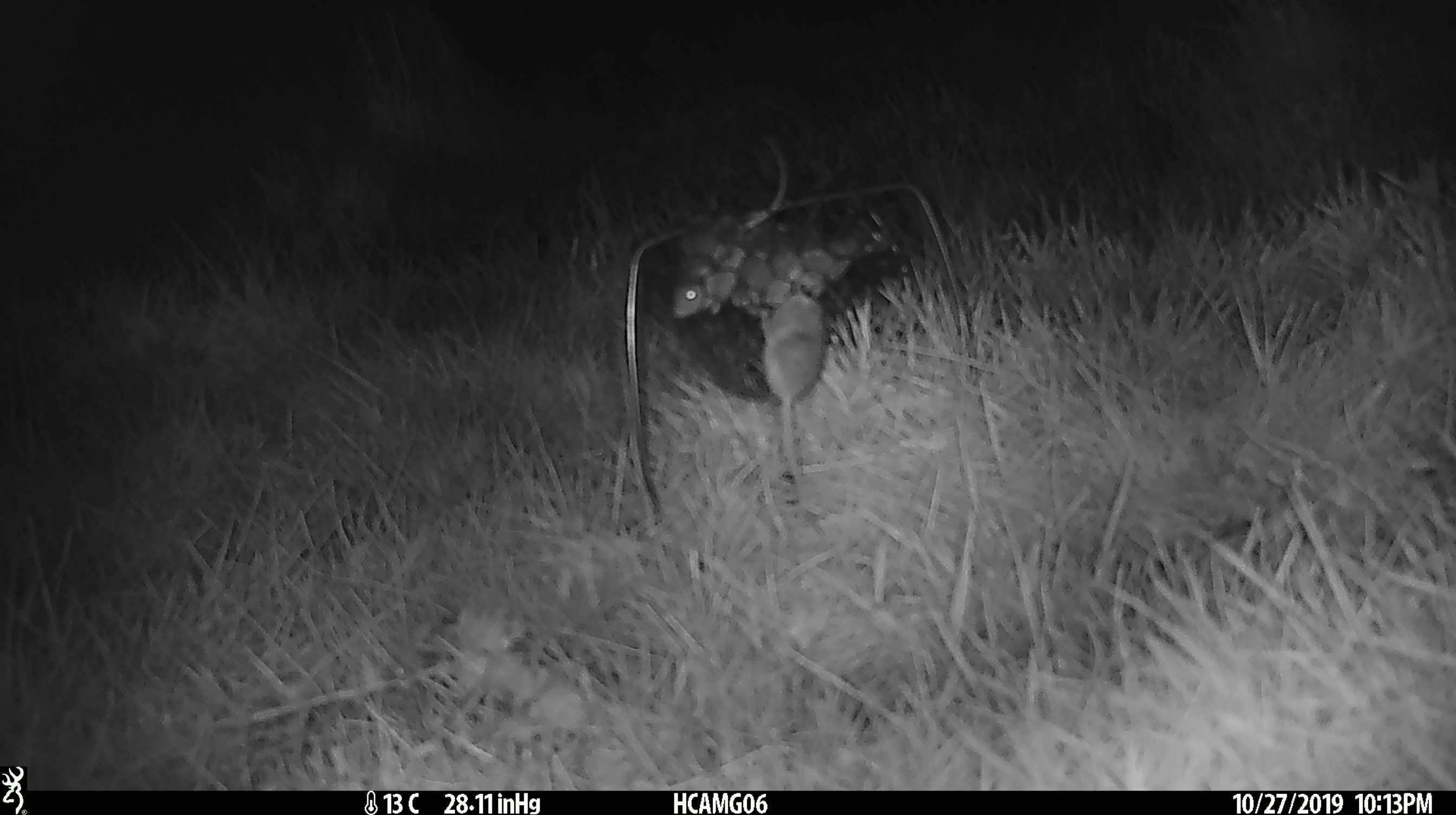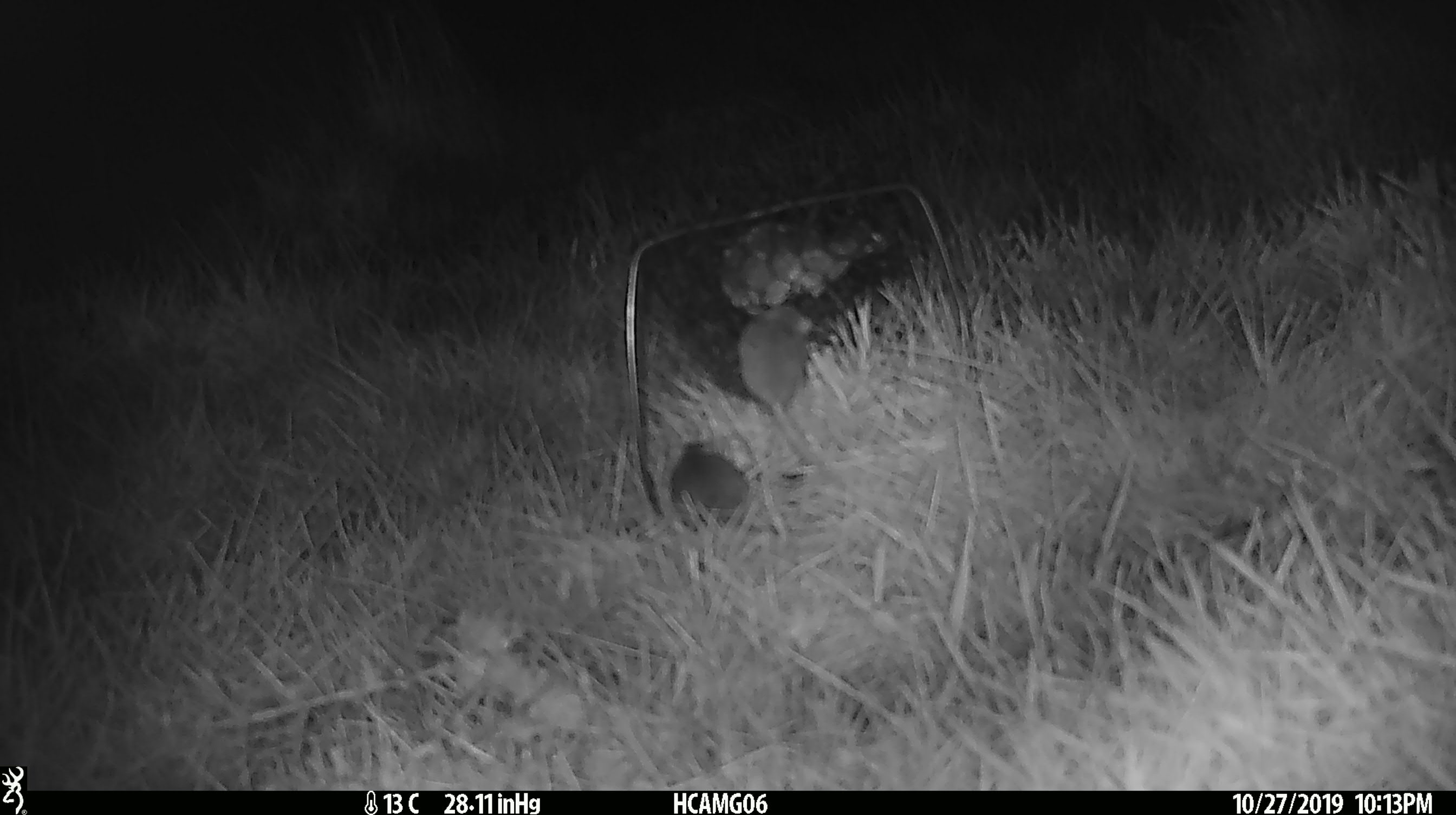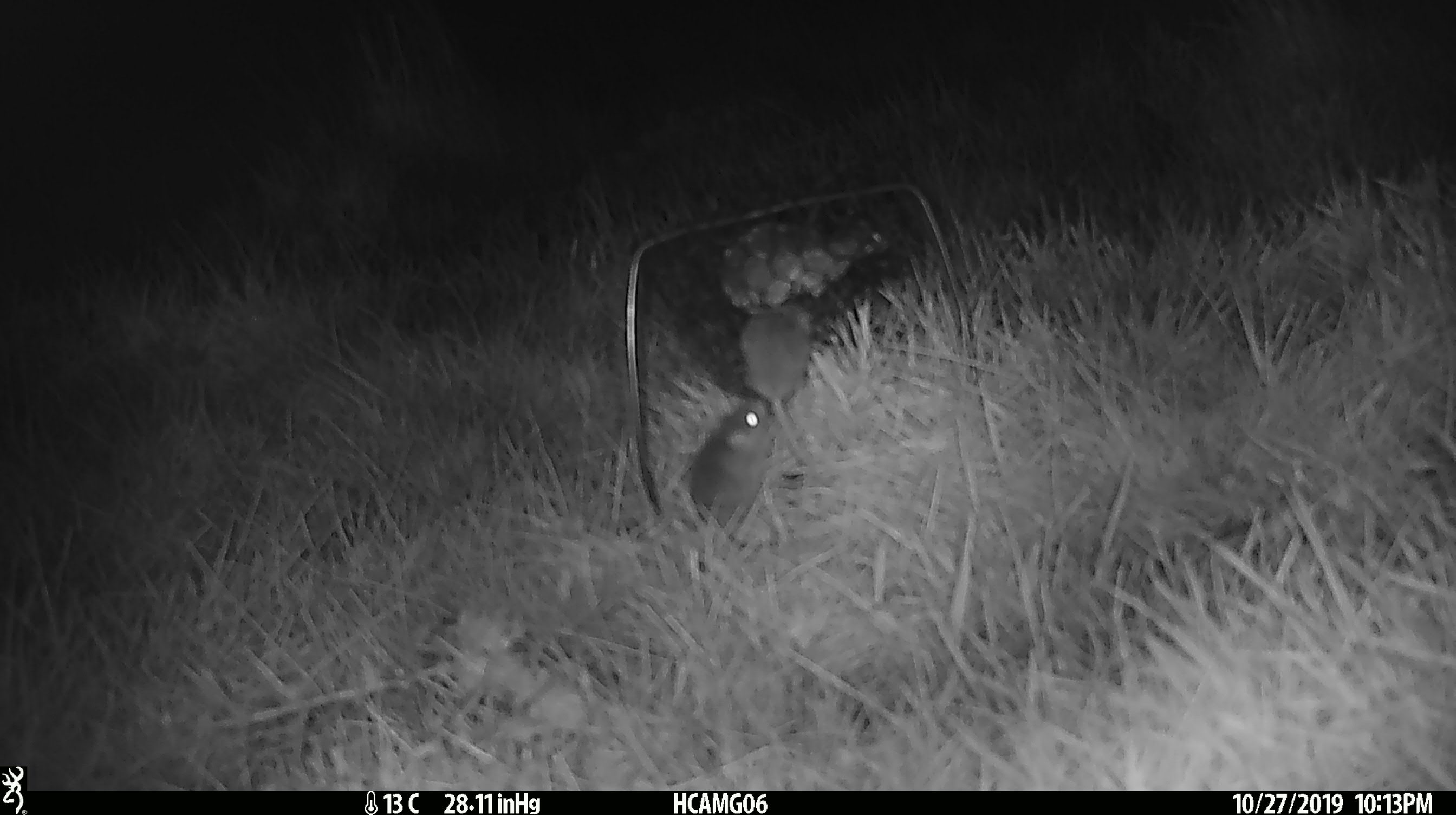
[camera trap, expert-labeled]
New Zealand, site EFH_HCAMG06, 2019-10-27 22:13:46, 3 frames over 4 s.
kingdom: Animalia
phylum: Chordata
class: Mammalia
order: Rodentia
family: Muridae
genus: Mus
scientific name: Mus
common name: mouse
Mouse (Mus).